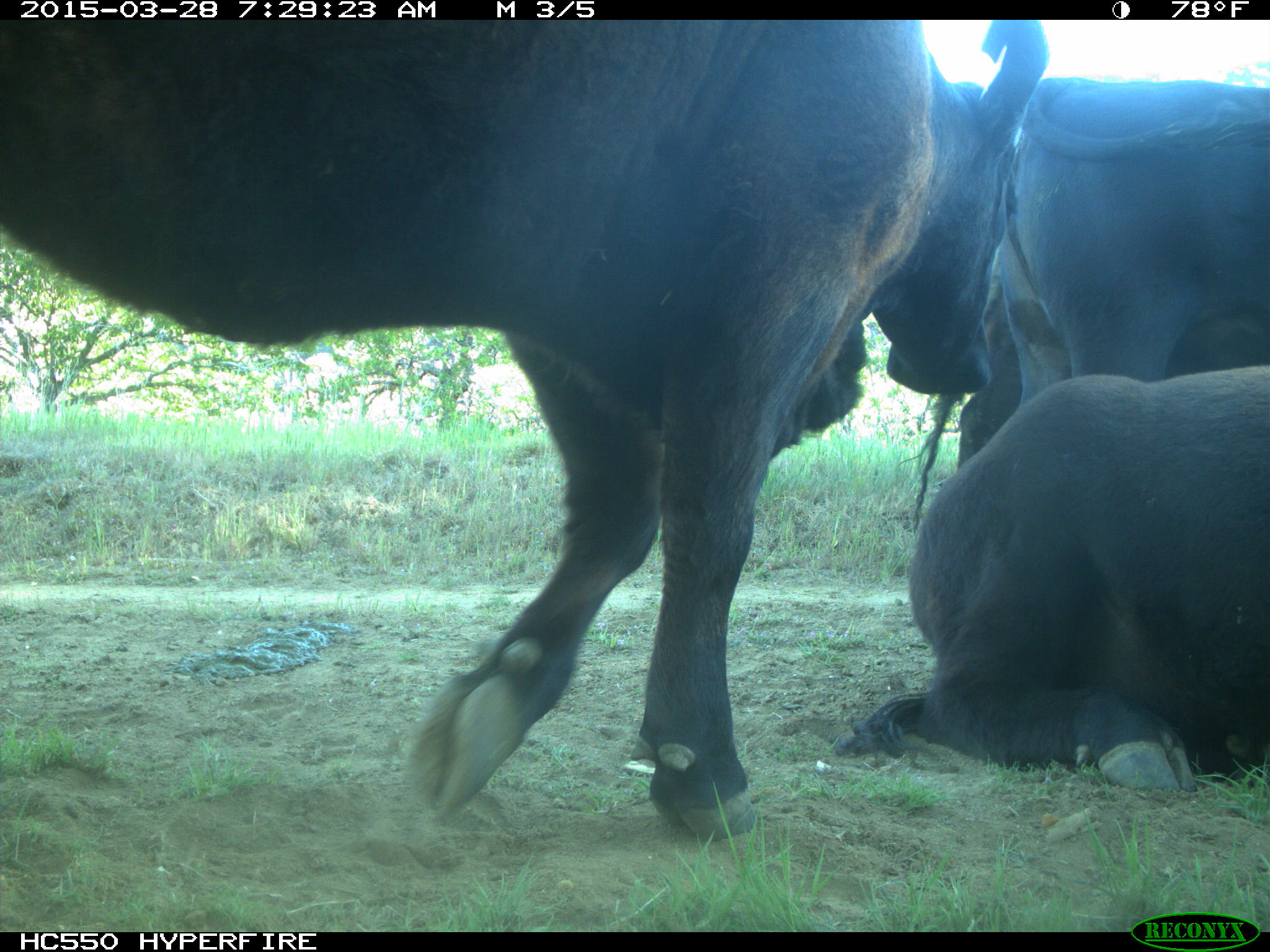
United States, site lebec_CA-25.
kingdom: Animalia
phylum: Chordata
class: Mammalia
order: Artiodactyla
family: Bovidae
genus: Bos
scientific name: Bos taurus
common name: domestic cow